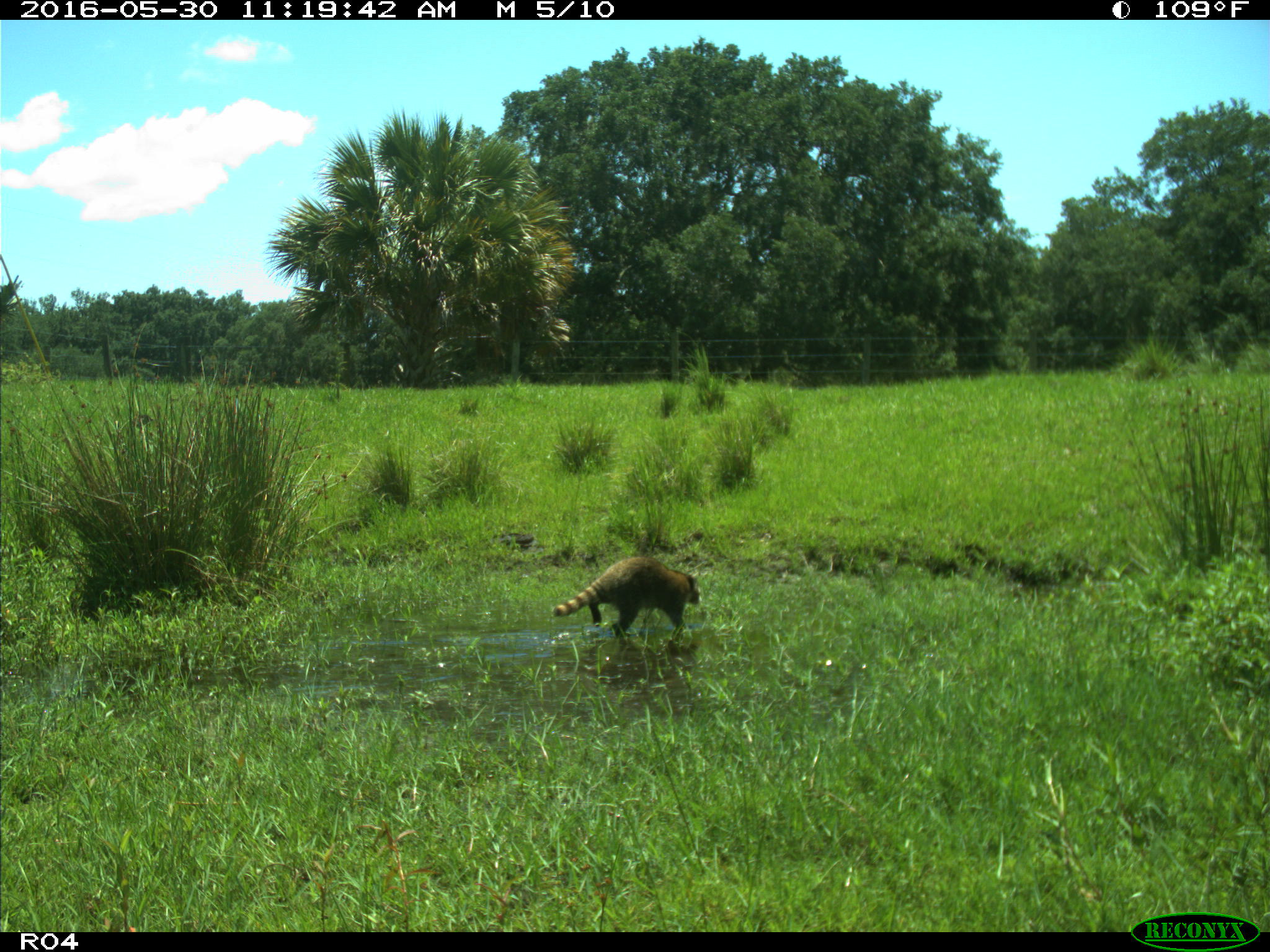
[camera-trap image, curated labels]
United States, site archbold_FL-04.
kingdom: Animalia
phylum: Chordata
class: Mammalia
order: Carnivora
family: Procyonidae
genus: Procyon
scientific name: Procyon lotor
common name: common raccoon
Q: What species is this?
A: Procyon lotor (common raccoon).